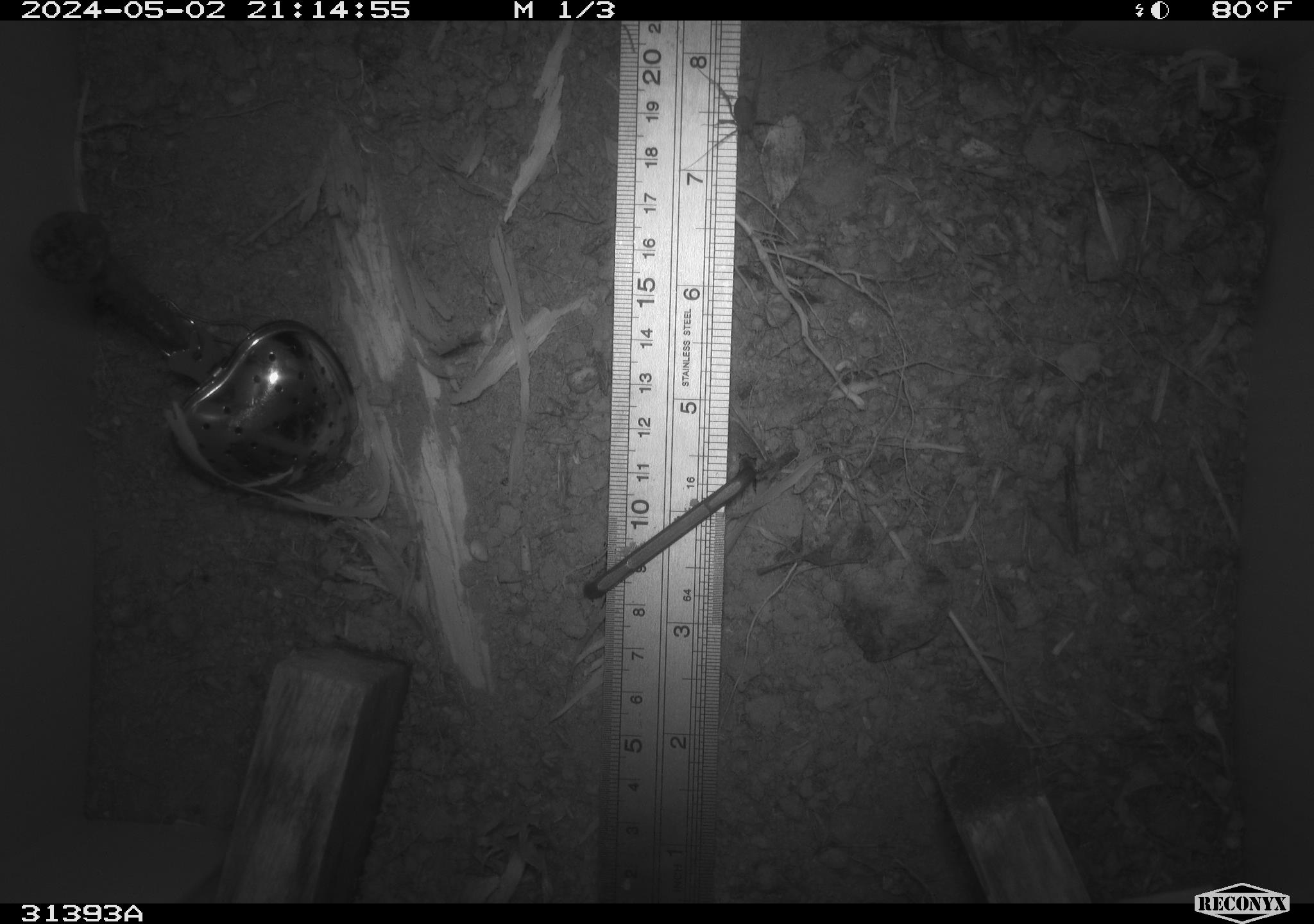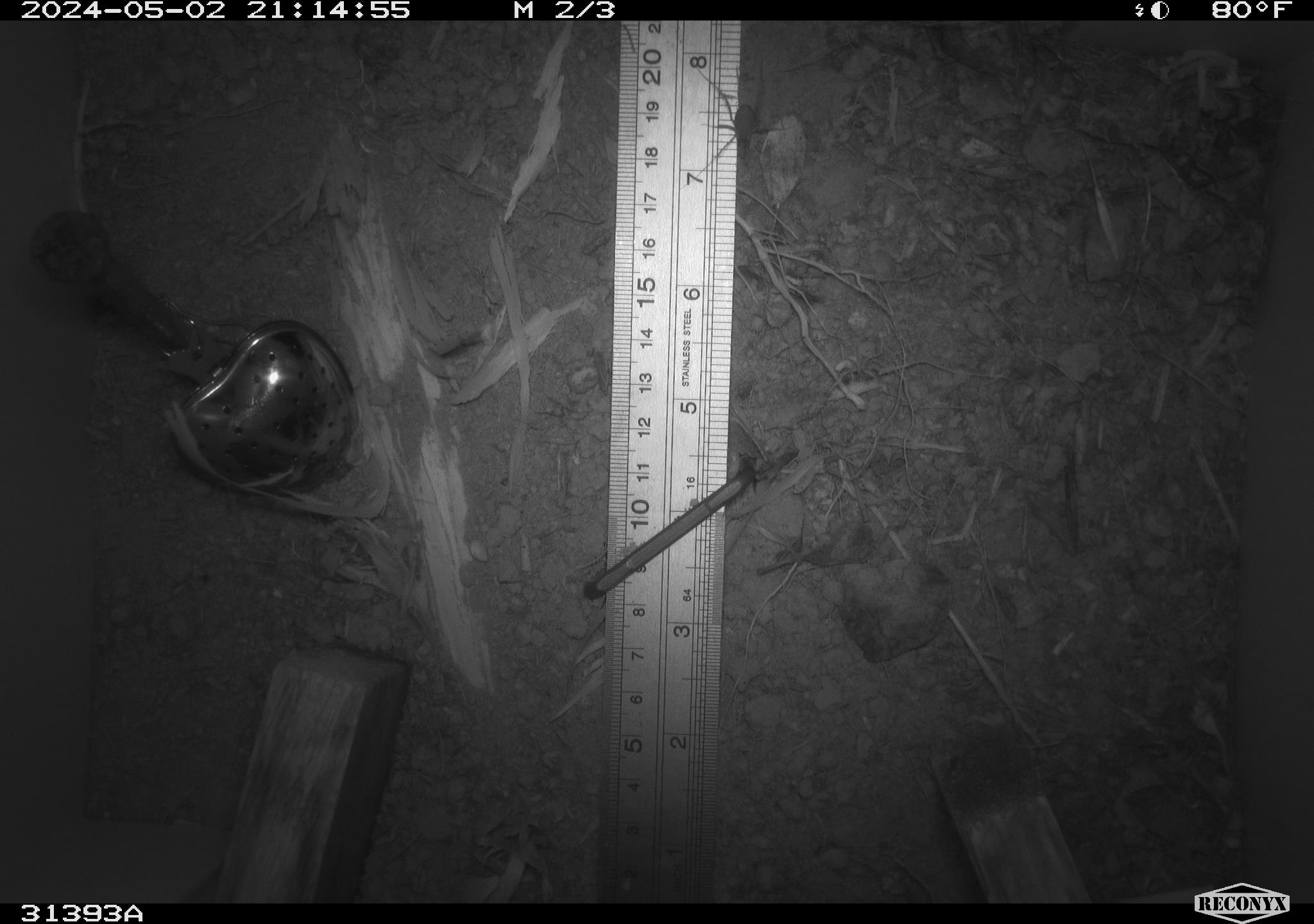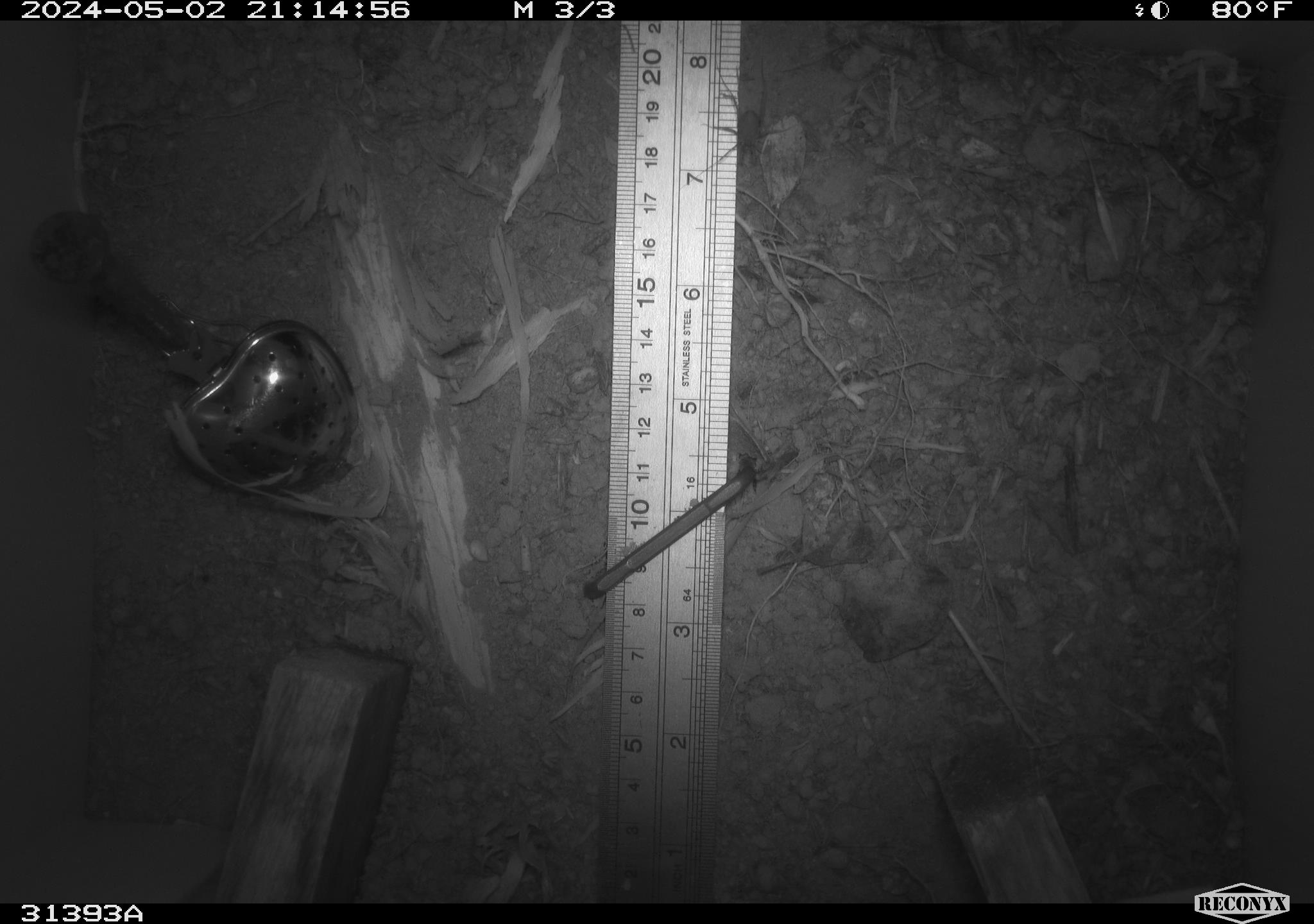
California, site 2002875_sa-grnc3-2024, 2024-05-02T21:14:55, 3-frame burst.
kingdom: Animalia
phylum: Arthropoda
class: Insecta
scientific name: Insecta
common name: insect